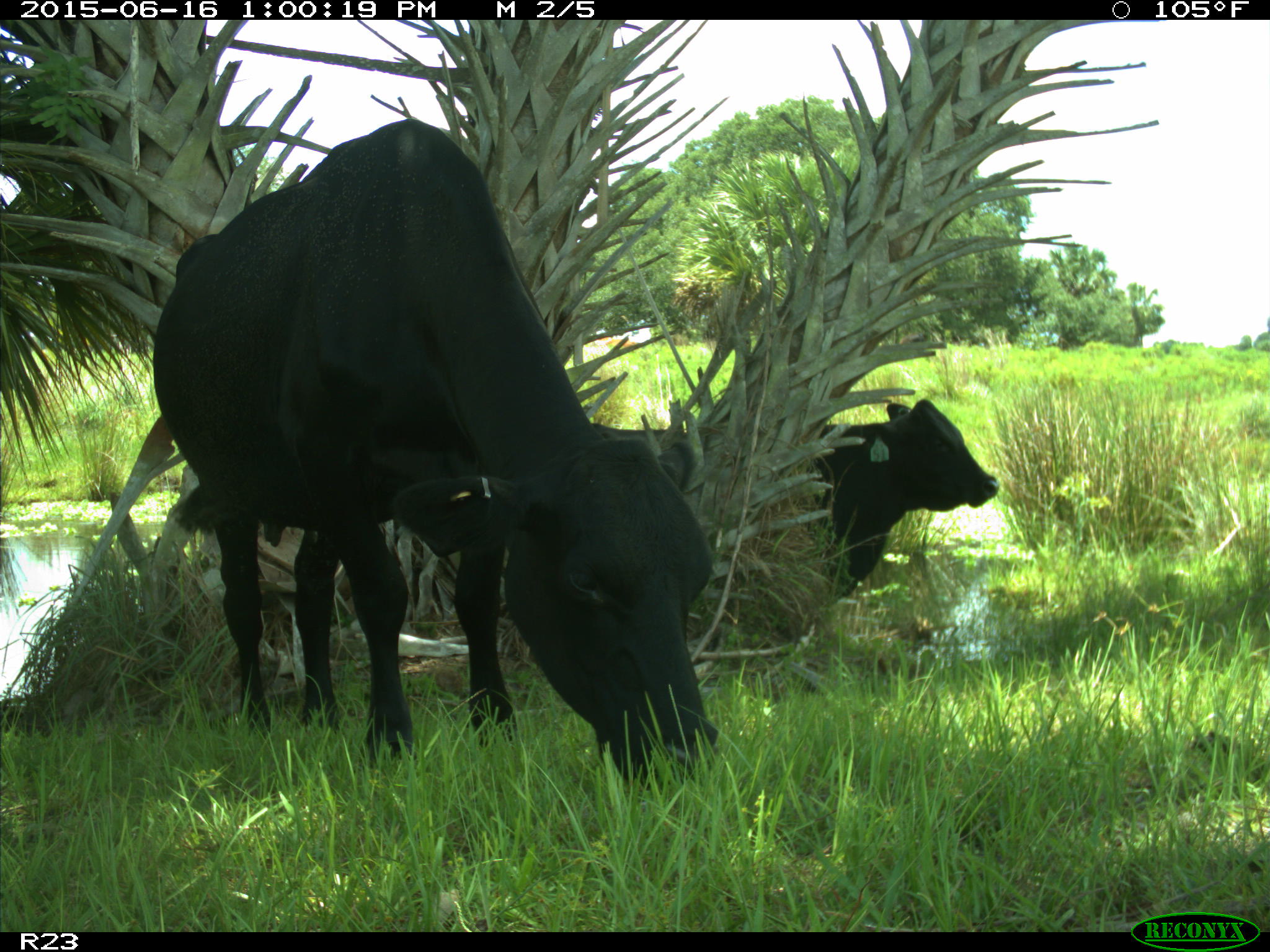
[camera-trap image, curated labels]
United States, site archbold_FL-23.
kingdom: Animalia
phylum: Chordata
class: Mammalia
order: Artiodactyla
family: Bovidae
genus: Bos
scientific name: Bos taurus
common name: domestic cow